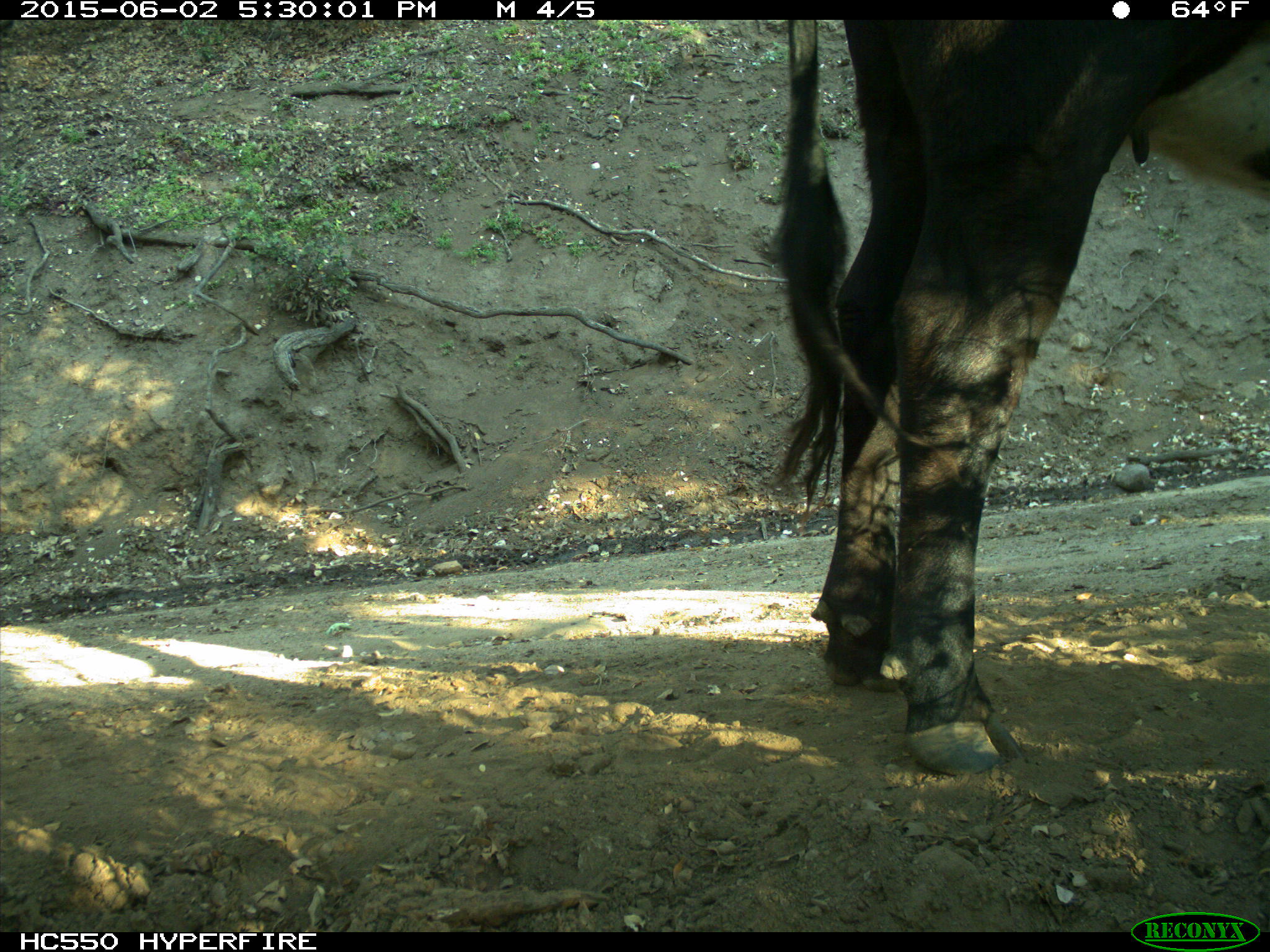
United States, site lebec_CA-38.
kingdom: Animalia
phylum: Chordata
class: Mammalia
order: Artiodactyla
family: Bovidae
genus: Bos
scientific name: Bos taurus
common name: domestic cow